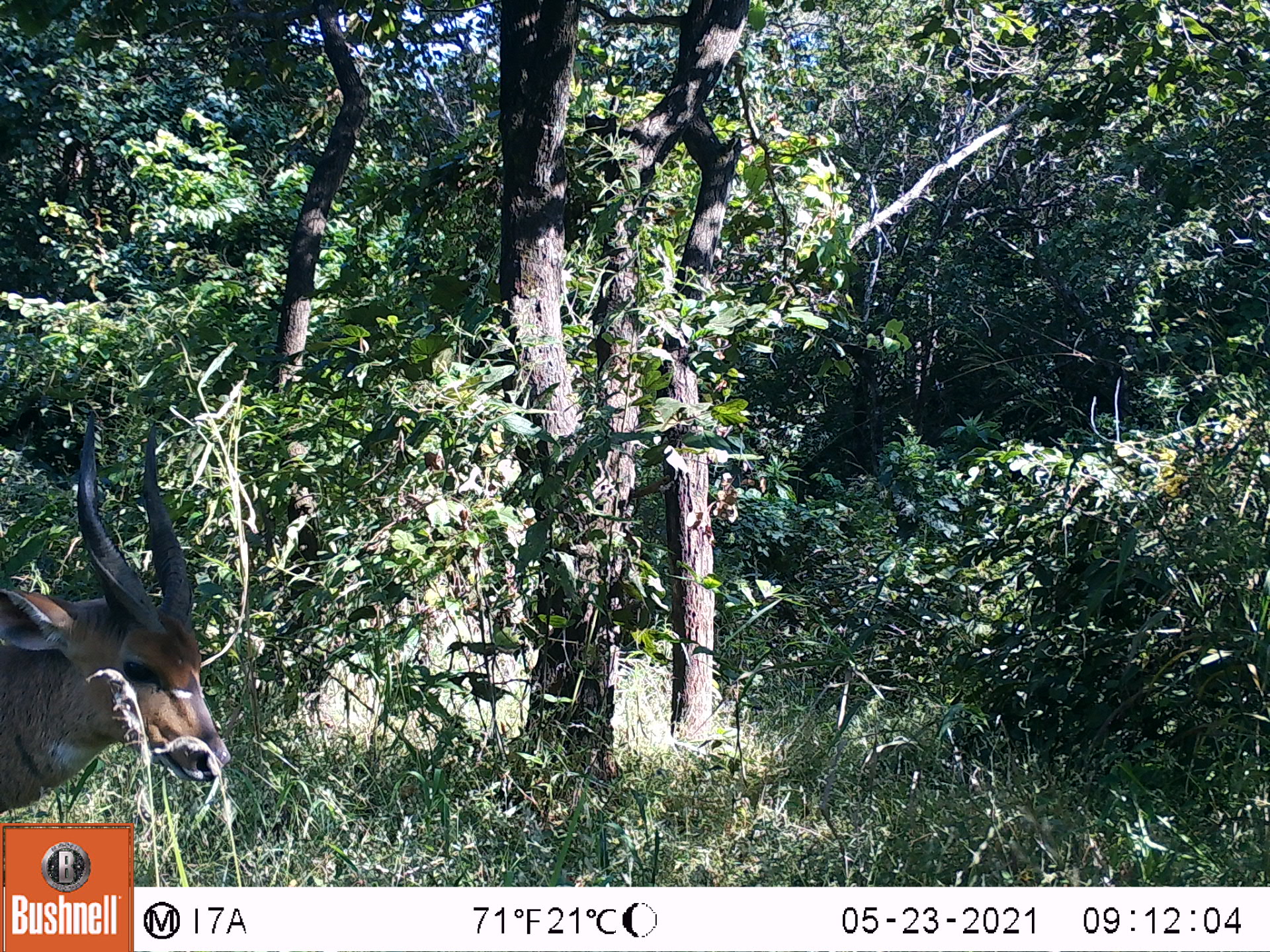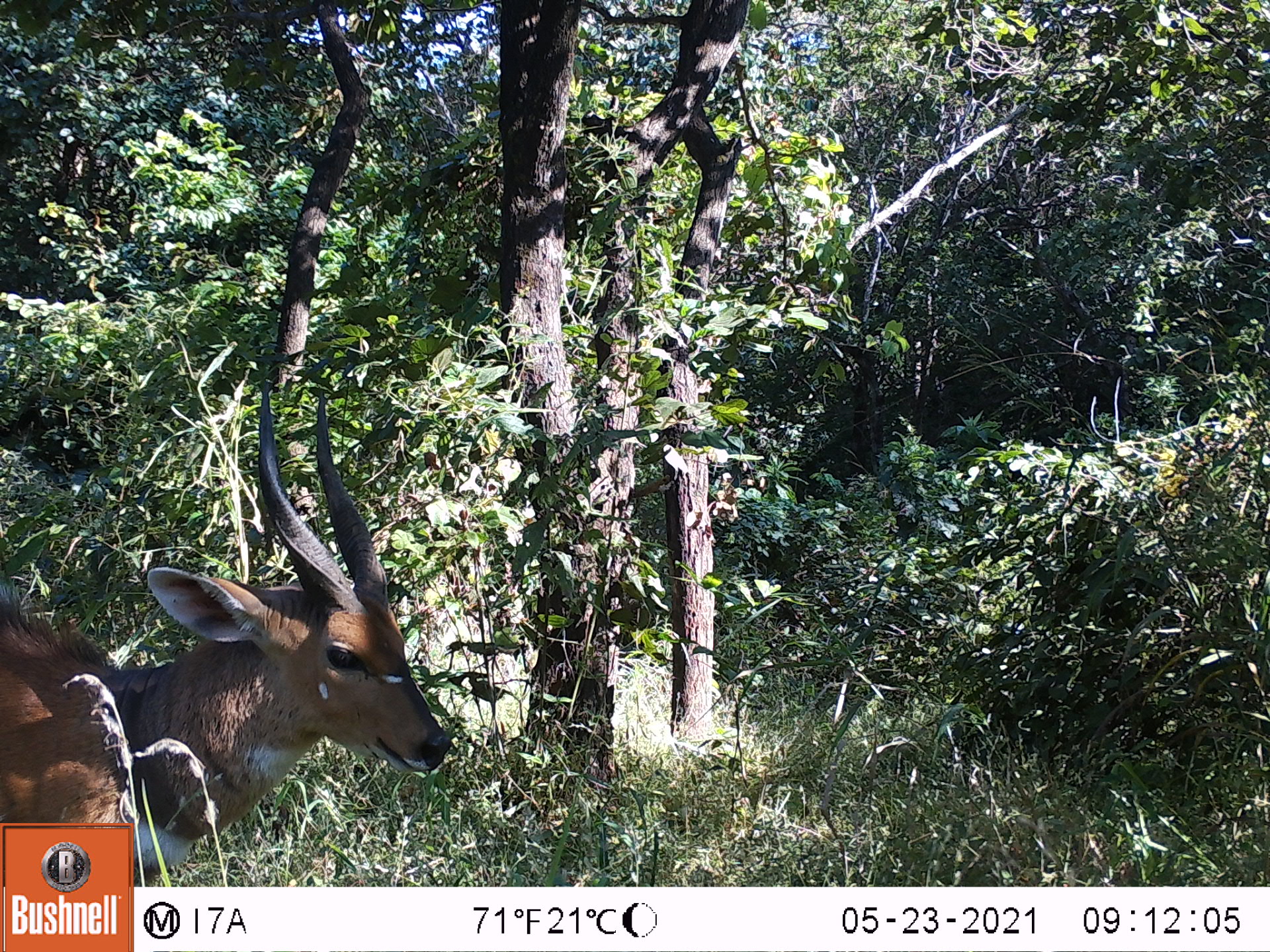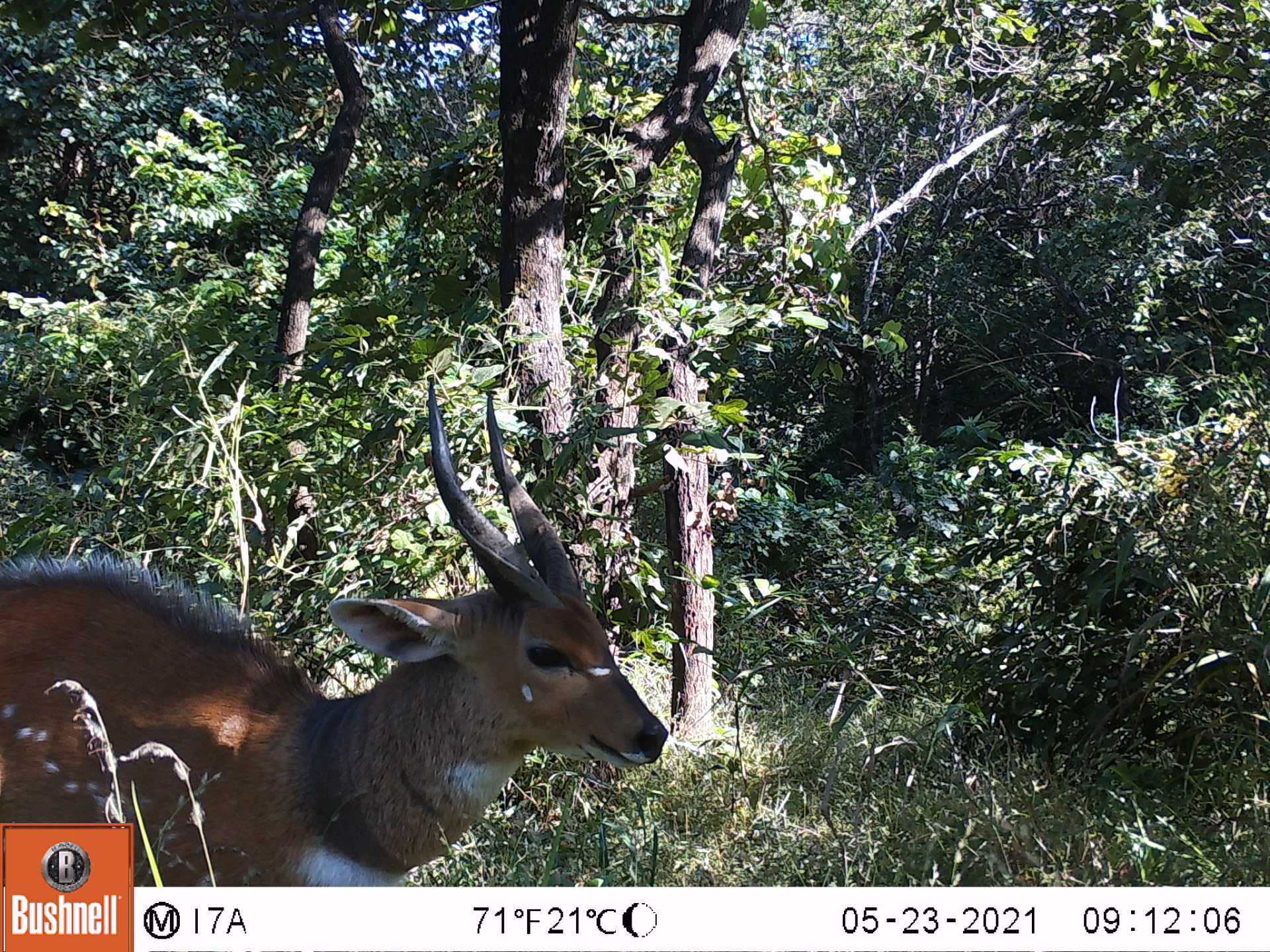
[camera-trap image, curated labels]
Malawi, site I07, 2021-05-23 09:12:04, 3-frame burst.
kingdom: Animalia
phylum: Chordata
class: Mammalia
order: Artiodactyla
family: Bovidae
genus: Tragelaphus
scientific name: Tragelaphus sylvaticus sylvaticus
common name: cape bushbuck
Cape bushbuck (Tragelaphus sylvaticus sylvaticus), count 1.